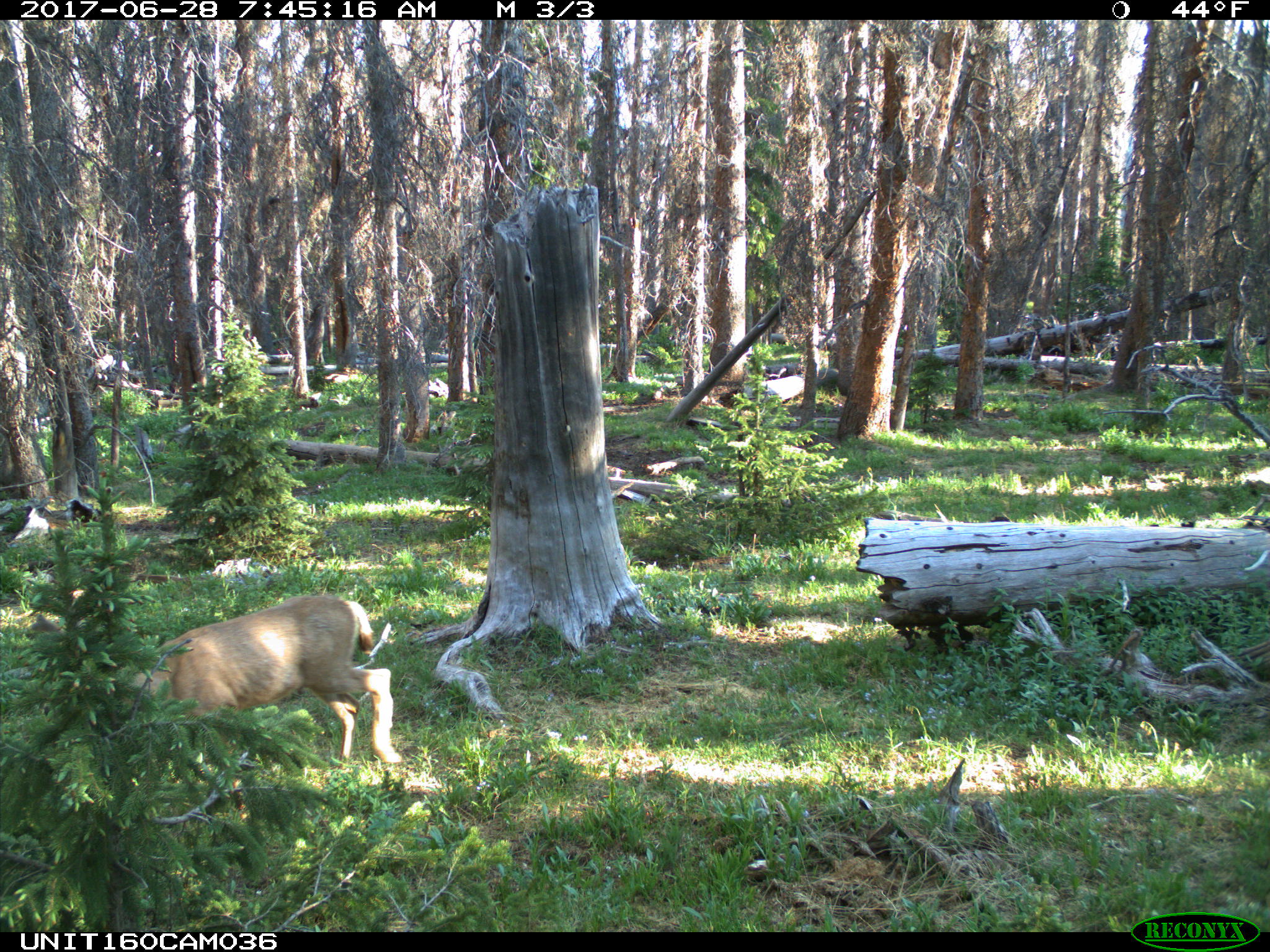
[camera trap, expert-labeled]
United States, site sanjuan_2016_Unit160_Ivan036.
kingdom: Animalia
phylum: Chordata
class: Mammalia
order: Artiodactyla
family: Cervidae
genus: Odocoileus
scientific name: Odocoileus hemionus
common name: mule deer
Odocoileus hemionus (mule deer).